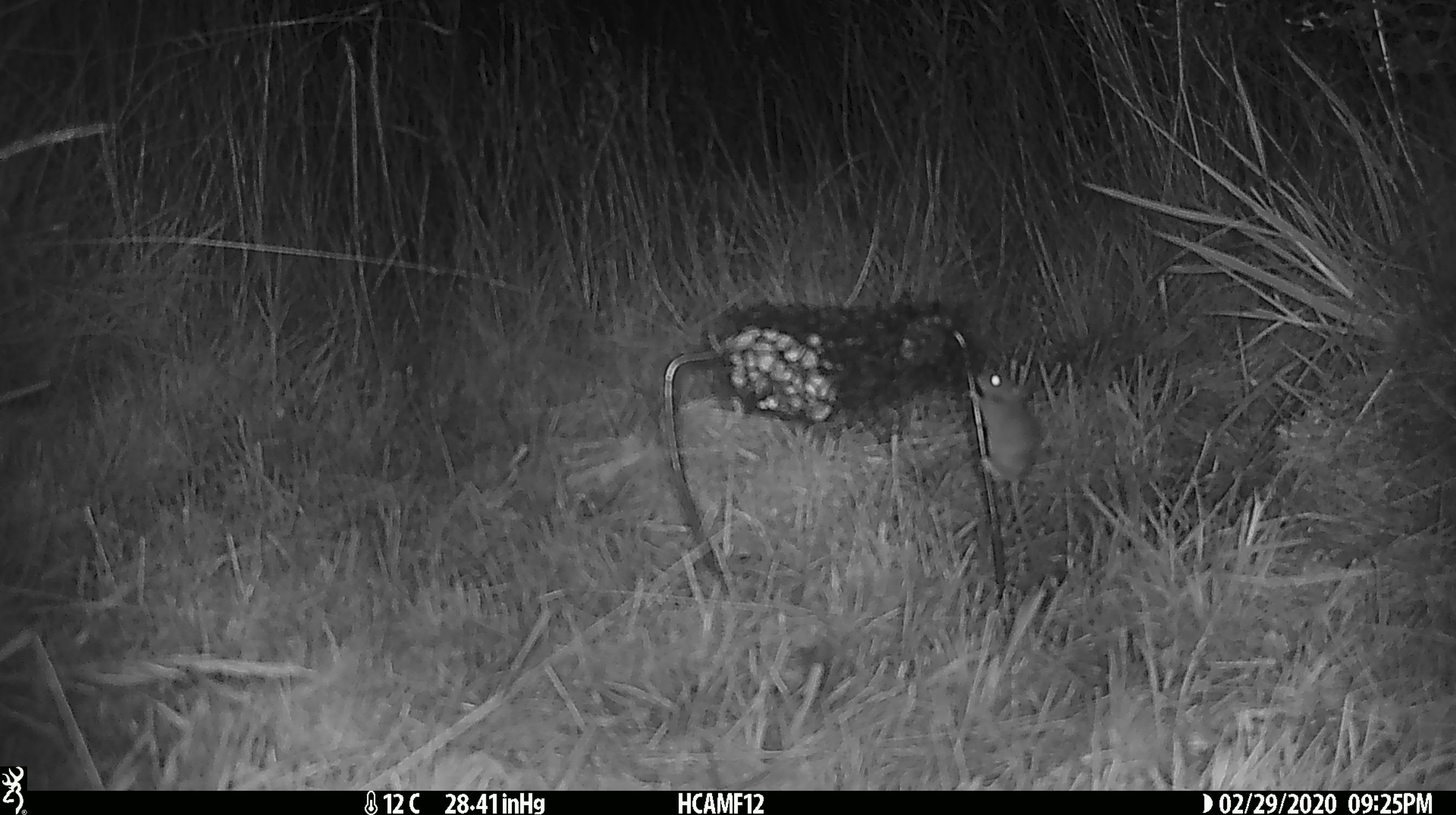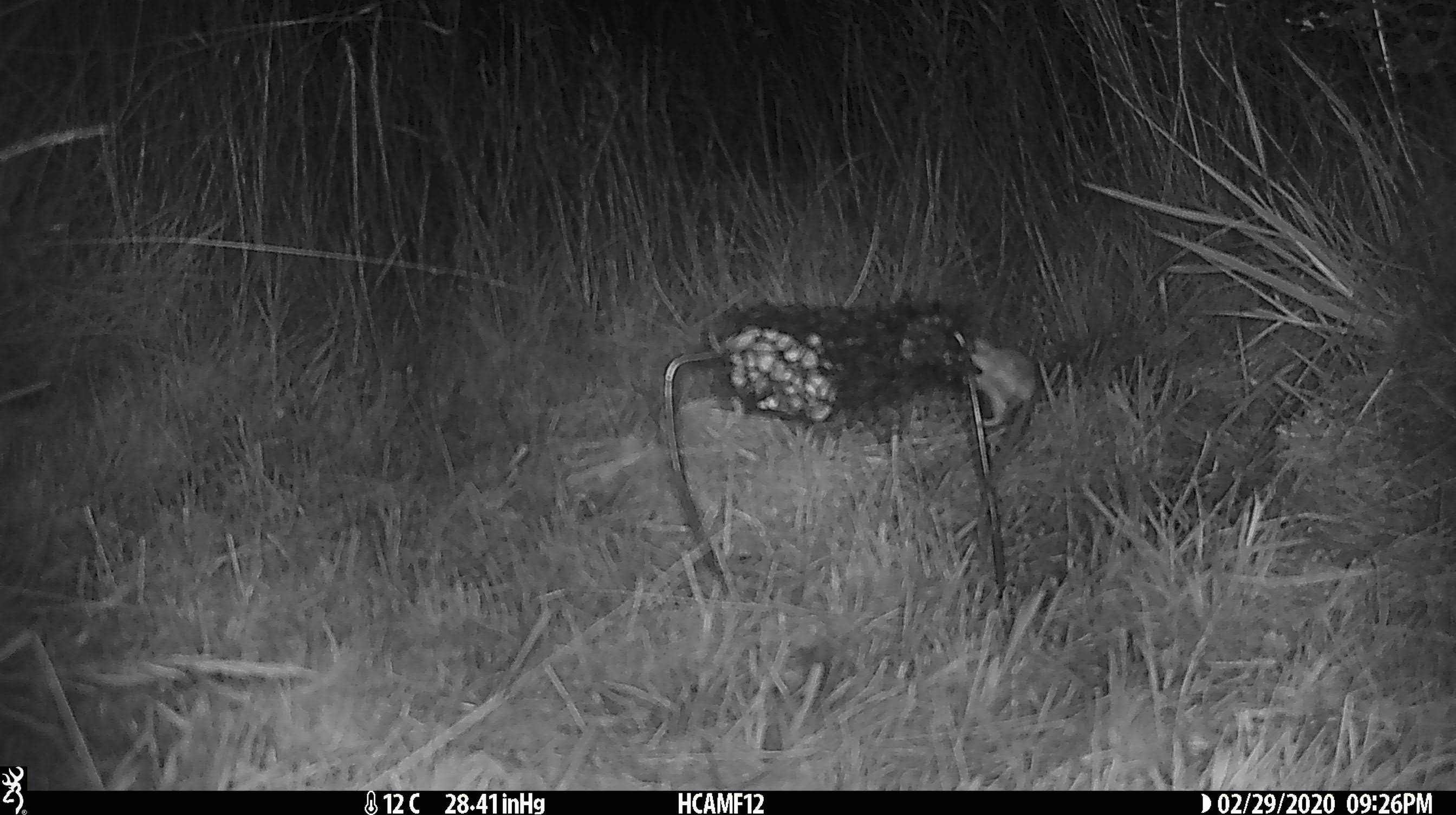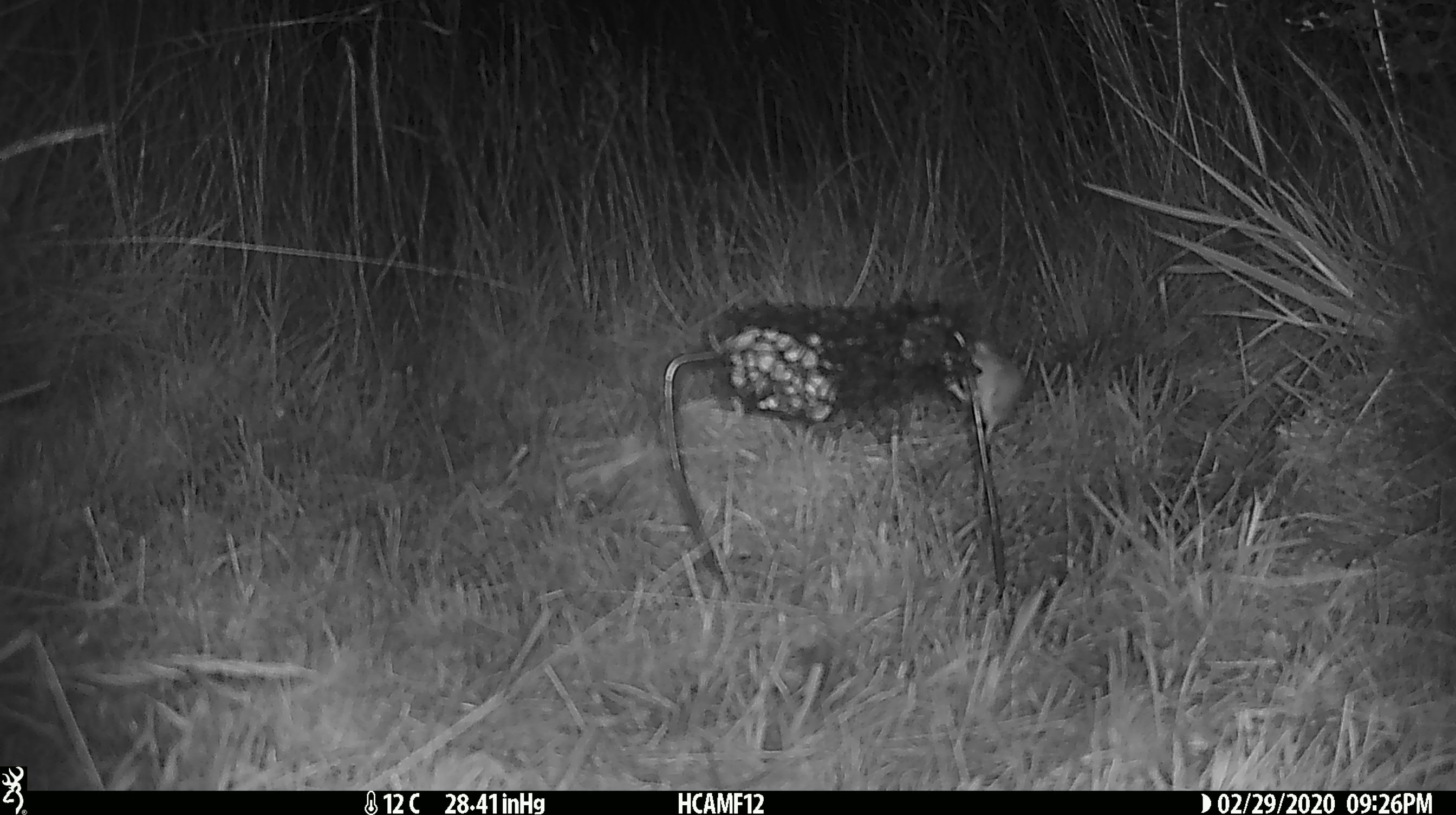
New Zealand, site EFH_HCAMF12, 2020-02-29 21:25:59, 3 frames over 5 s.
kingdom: Animalia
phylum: Chordata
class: Mammalia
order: Rodentia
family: Muridae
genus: Mus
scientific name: Mus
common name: mouse